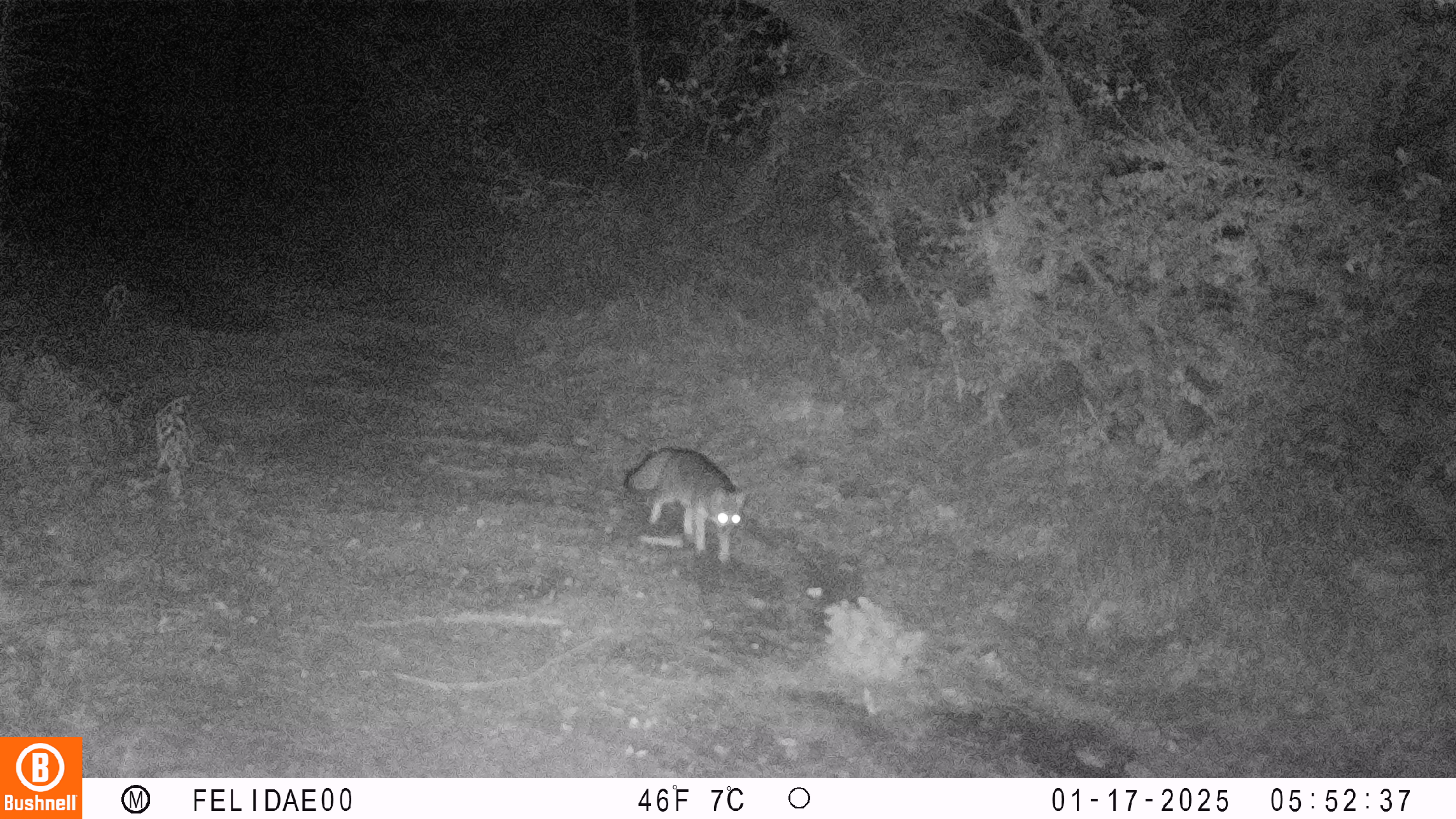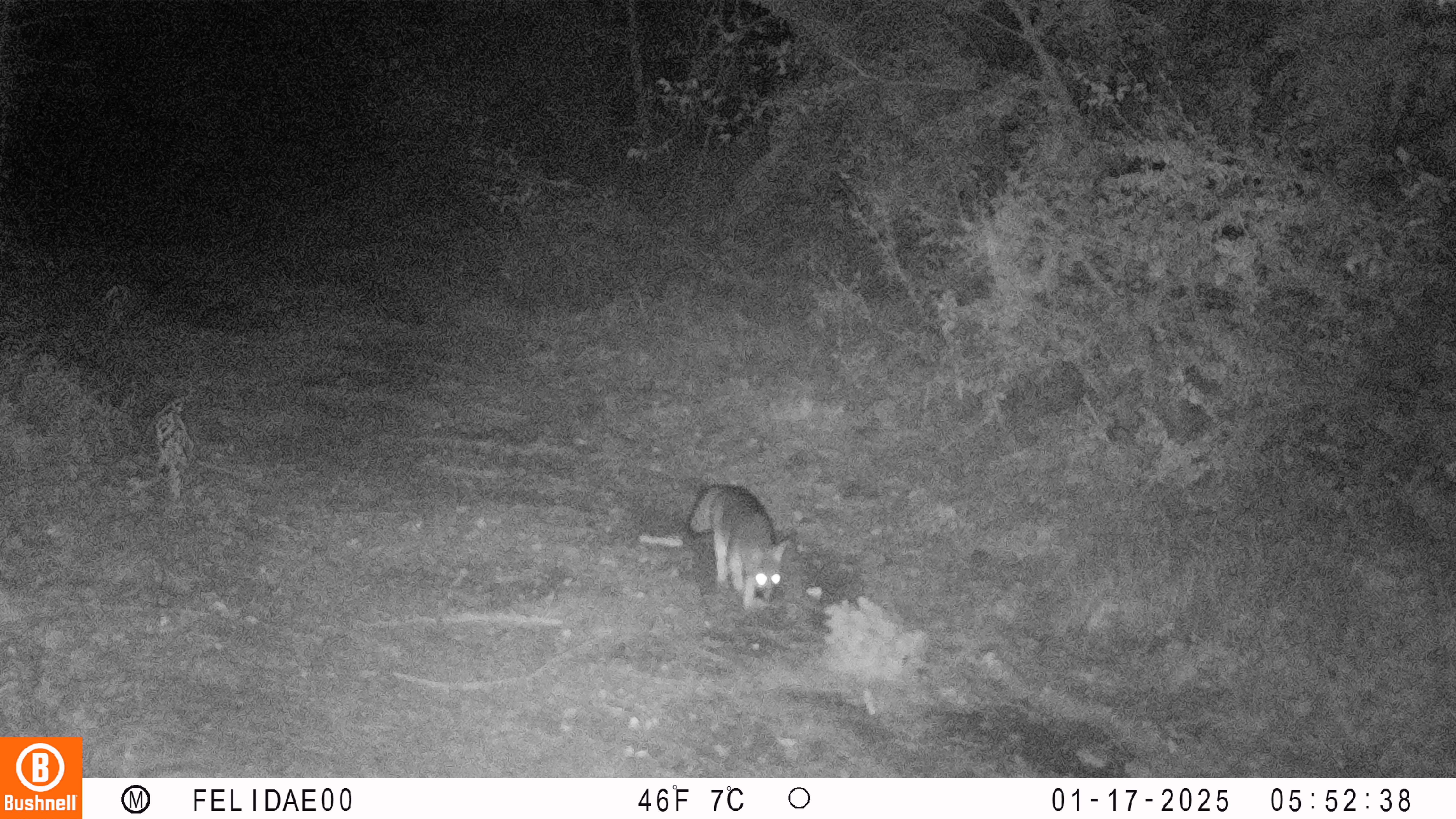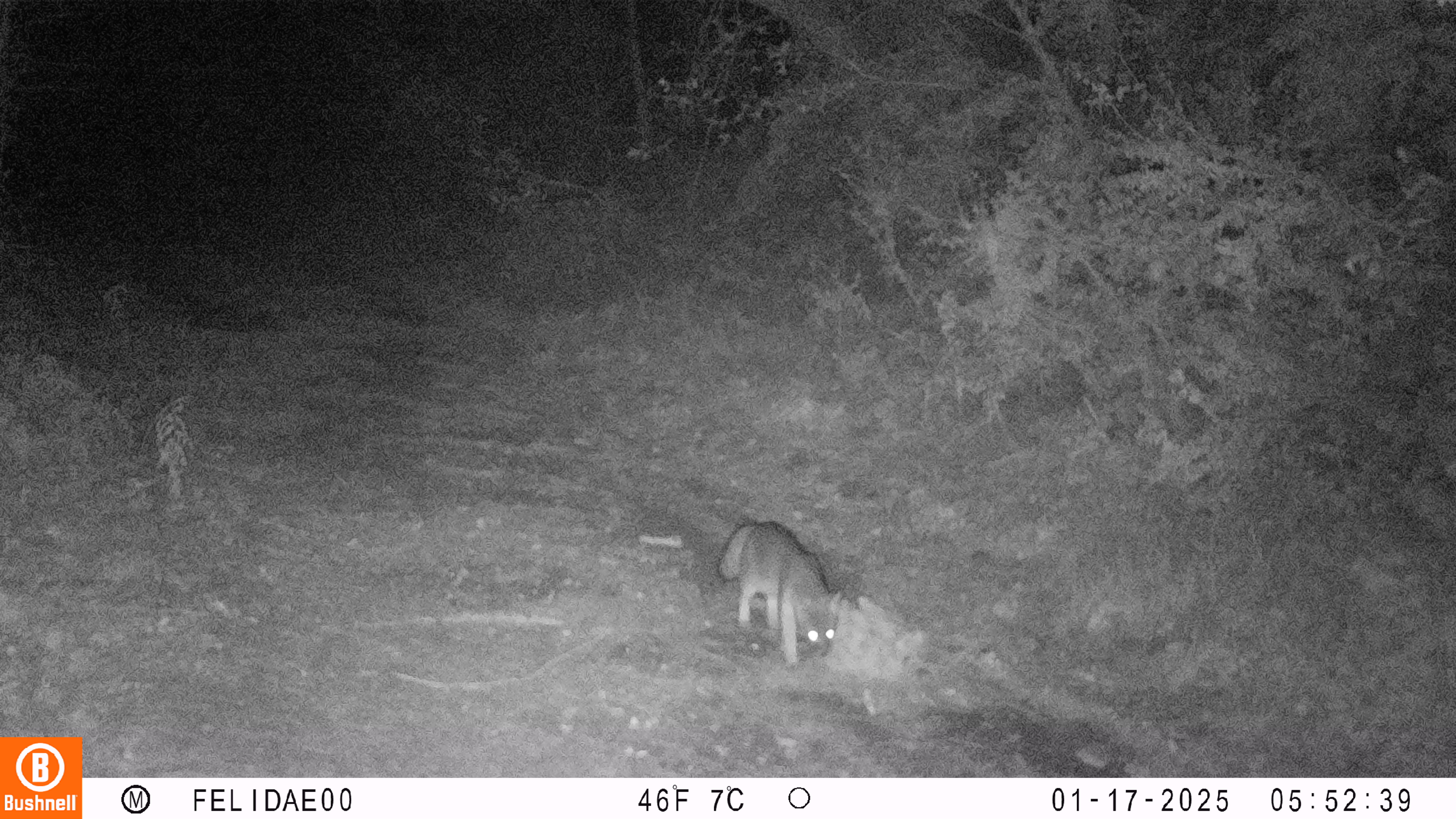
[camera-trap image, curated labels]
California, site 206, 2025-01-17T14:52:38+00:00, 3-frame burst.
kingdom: Animalia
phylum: Chordata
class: Mammalia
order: Carnivora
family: Canidae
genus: Urocyon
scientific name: Urocyon cinereoargenteus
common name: gray fox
Gray fox (Urocyon cinereoargenteus).